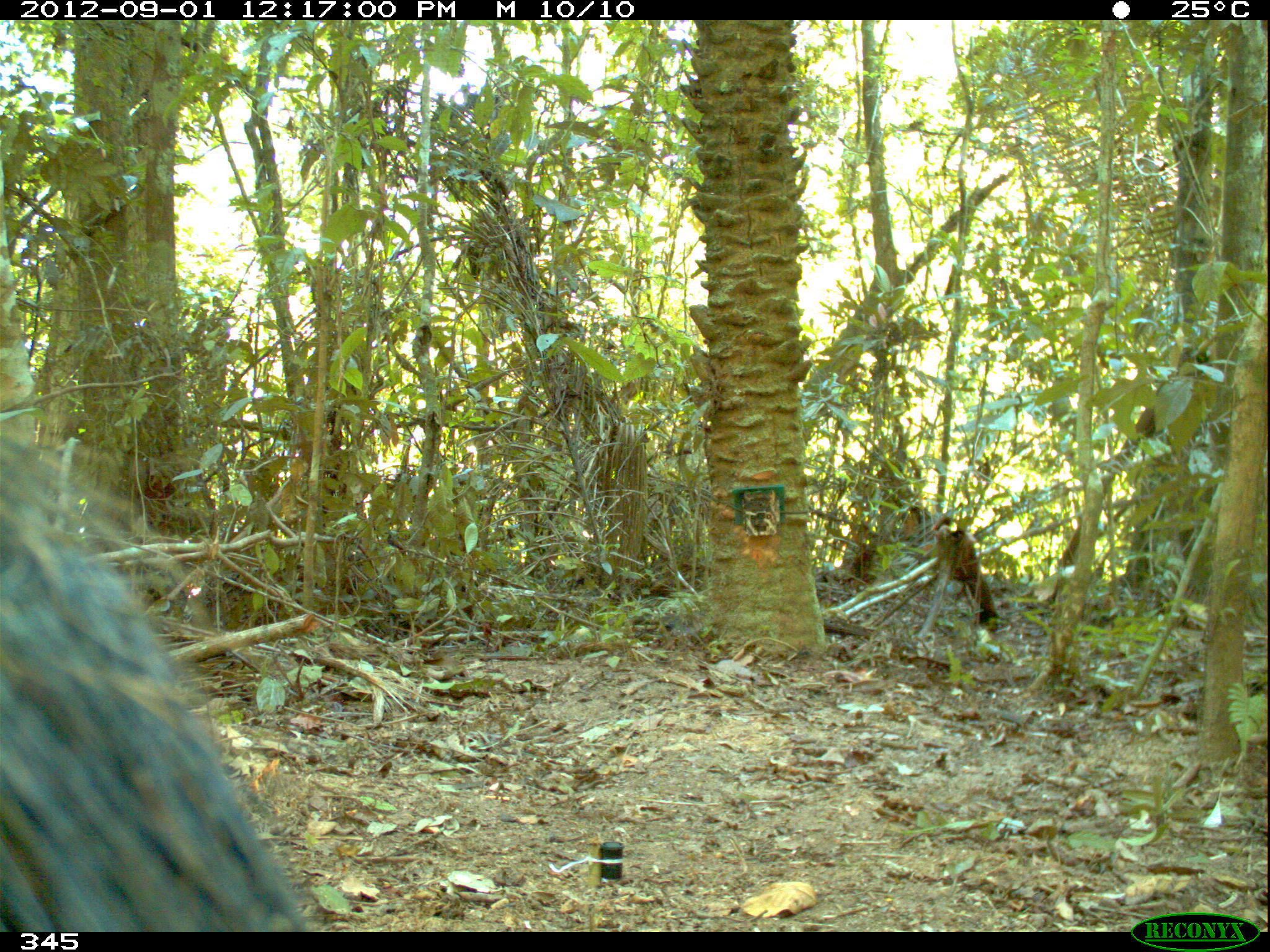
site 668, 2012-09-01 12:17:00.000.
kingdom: Animalia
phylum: Chordata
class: Mammalia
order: Artiodactyla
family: Tayassuidae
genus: Tayassu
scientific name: Tayassu pecari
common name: white-lipped peccary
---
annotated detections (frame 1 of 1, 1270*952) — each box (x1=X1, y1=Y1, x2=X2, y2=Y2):
tayassu pecari: (x1=0, y1=417, x2=323, y2=930)